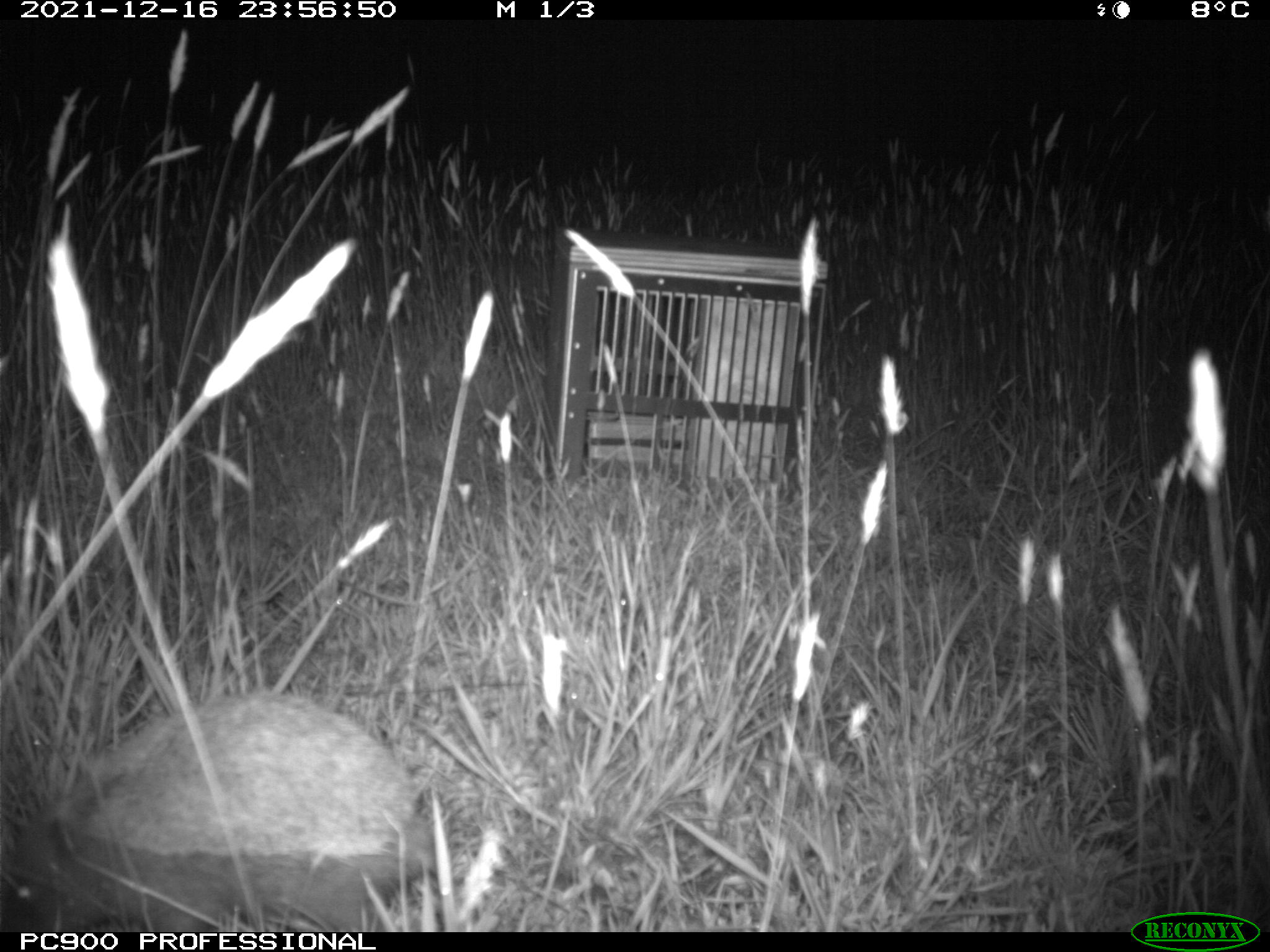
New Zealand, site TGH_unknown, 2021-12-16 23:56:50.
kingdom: Animalia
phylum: Chordata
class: Mammalia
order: Eulipotyphla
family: Erinaceidae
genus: Erinaceus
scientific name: Erinaceus europaeus europaeus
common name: european hedgehog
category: hedgehog